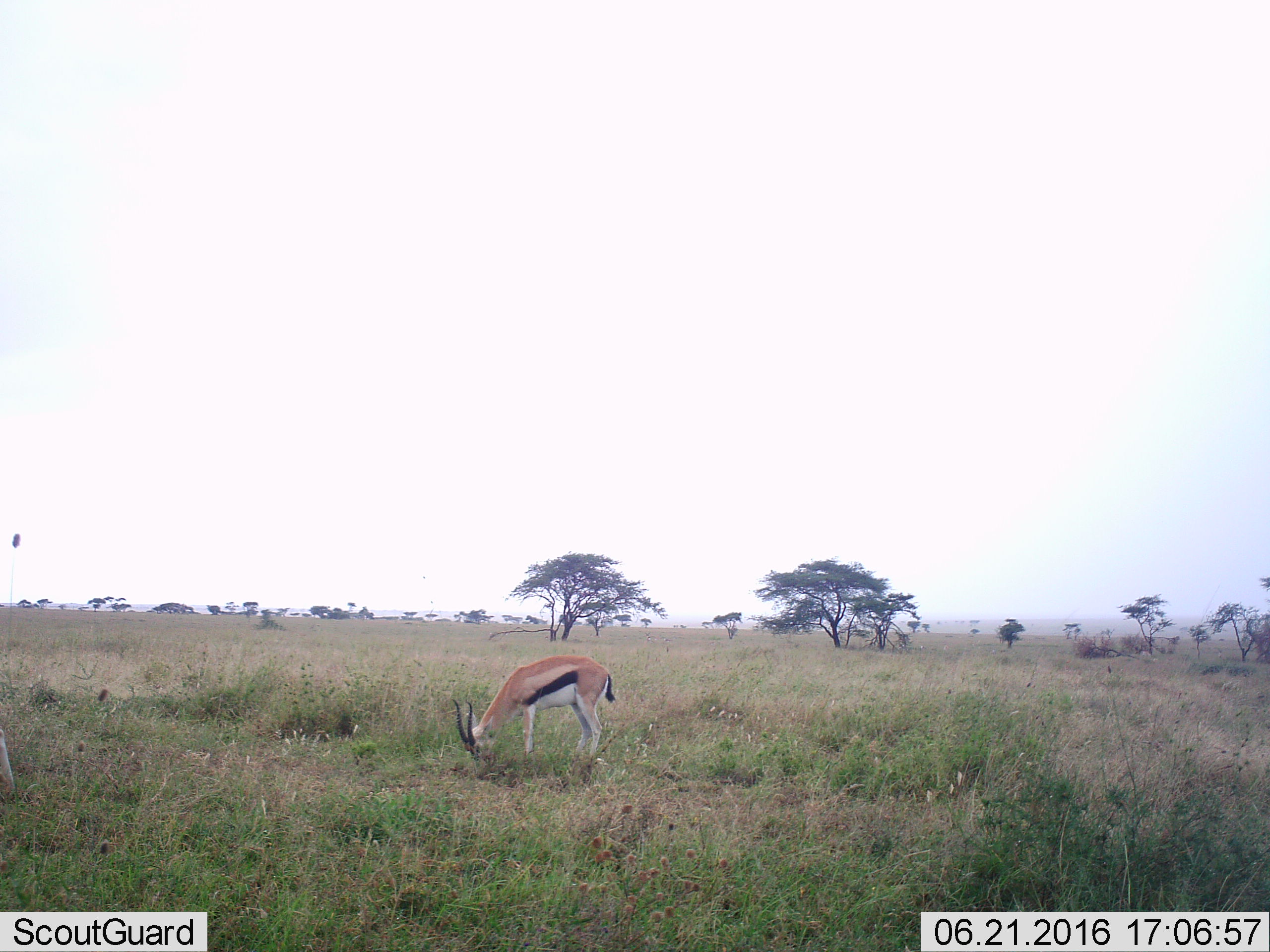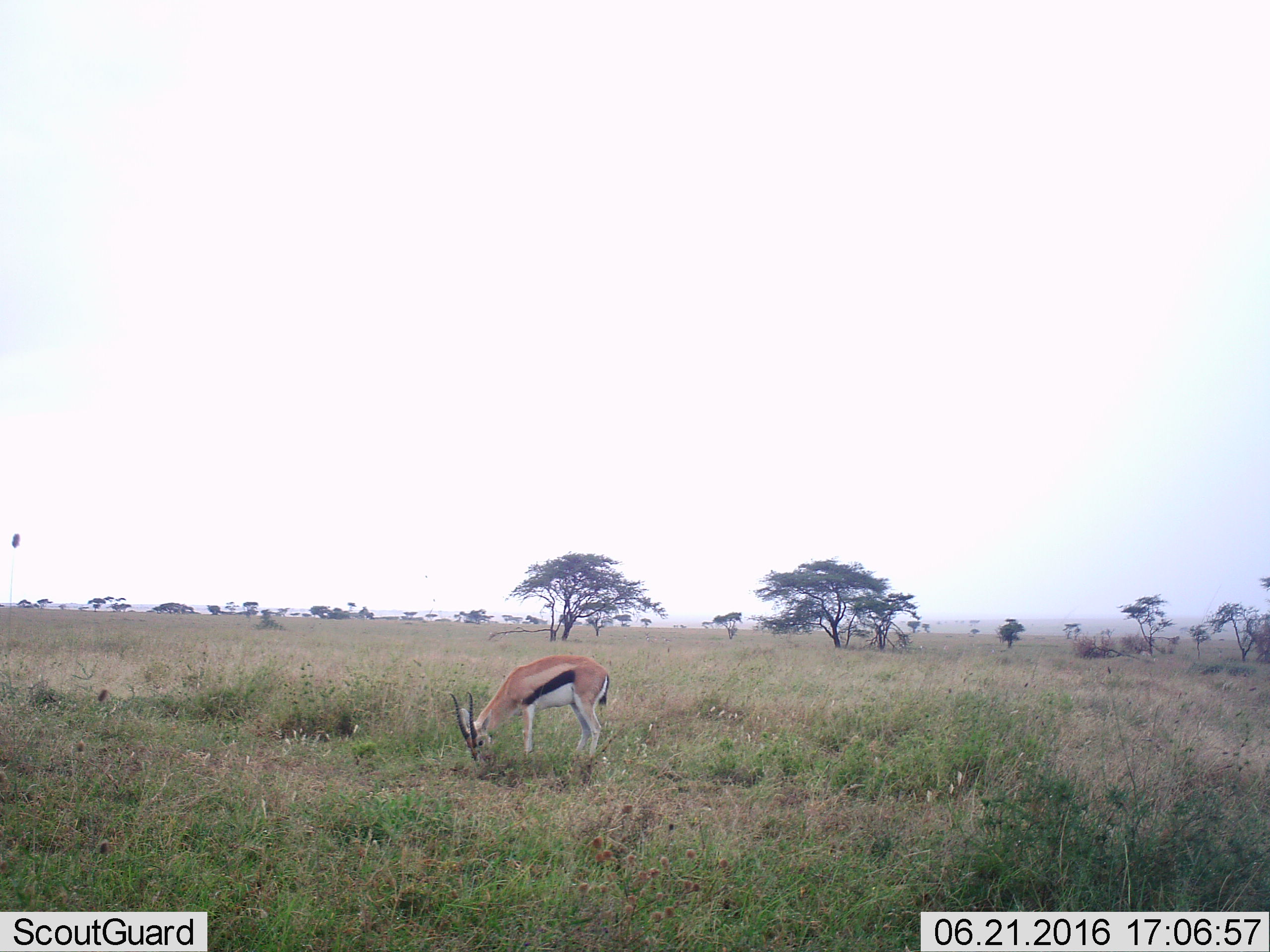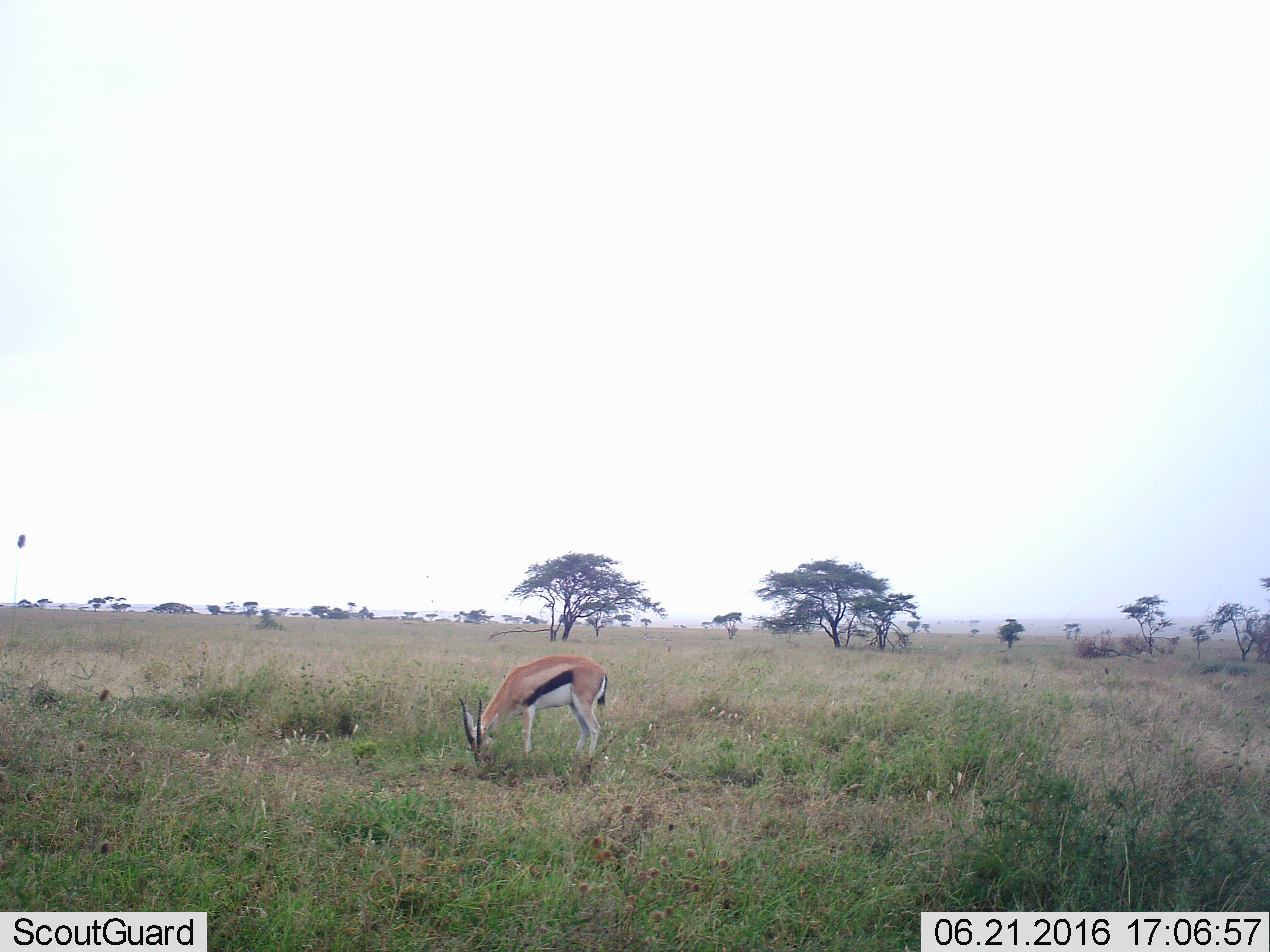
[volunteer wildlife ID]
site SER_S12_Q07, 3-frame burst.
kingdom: Animalia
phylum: Chordata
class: Mammalia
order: Artiodactyla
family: Bovidae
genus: Eudorcas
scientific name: Eudorcas thomsonii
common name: thomson's gazelle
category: gazellethomsons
Gazellethomsons (thomson's gazelle) (Eudorcas thomsonii), count 1. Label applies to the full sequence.